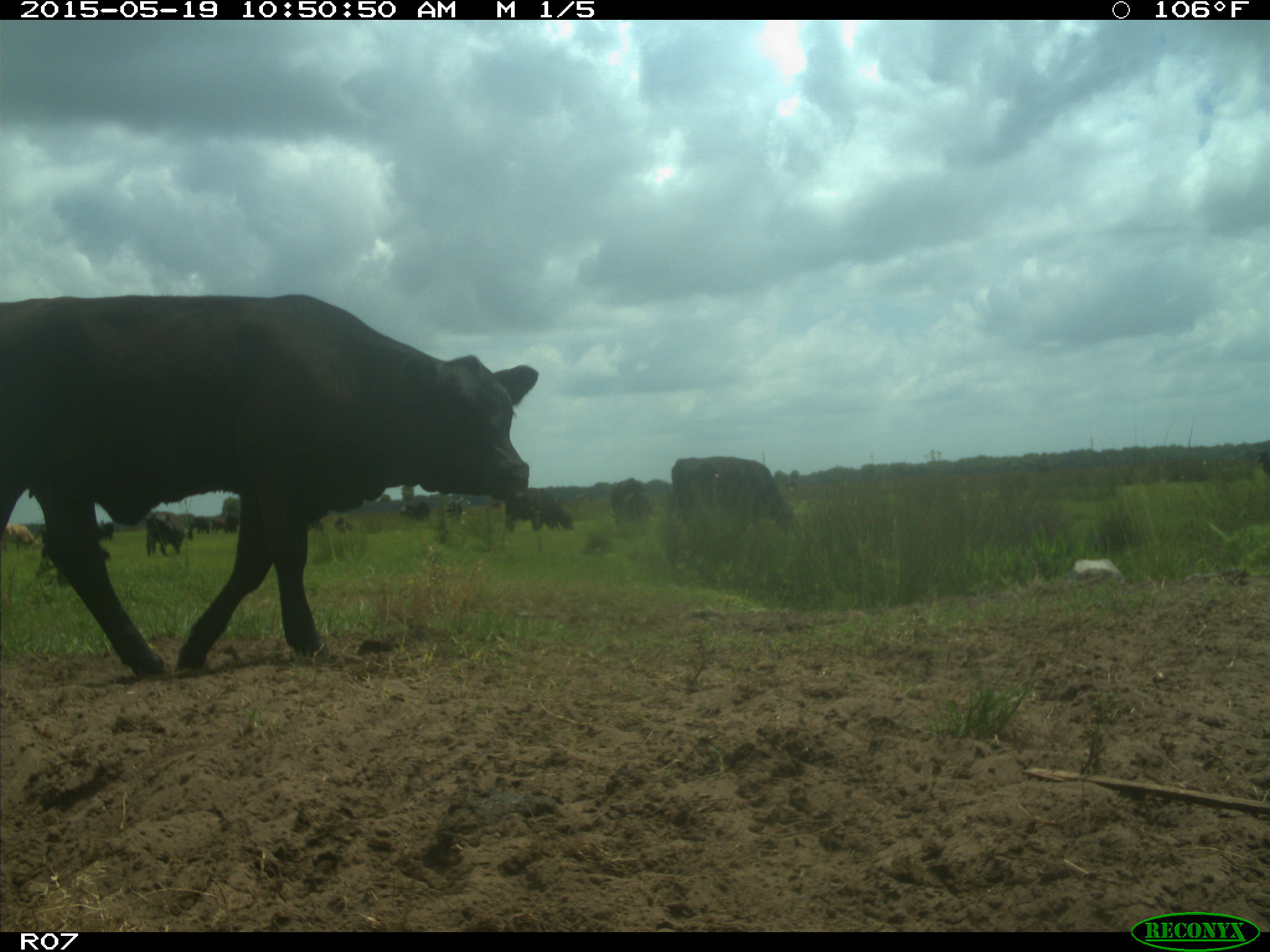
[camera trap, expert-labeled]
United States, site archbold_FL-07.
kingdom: Animalia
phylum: Chordata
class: Mammalia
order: Artiodactyla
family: Bovidae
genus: Bos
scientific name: Bos taurus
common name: domestic cow